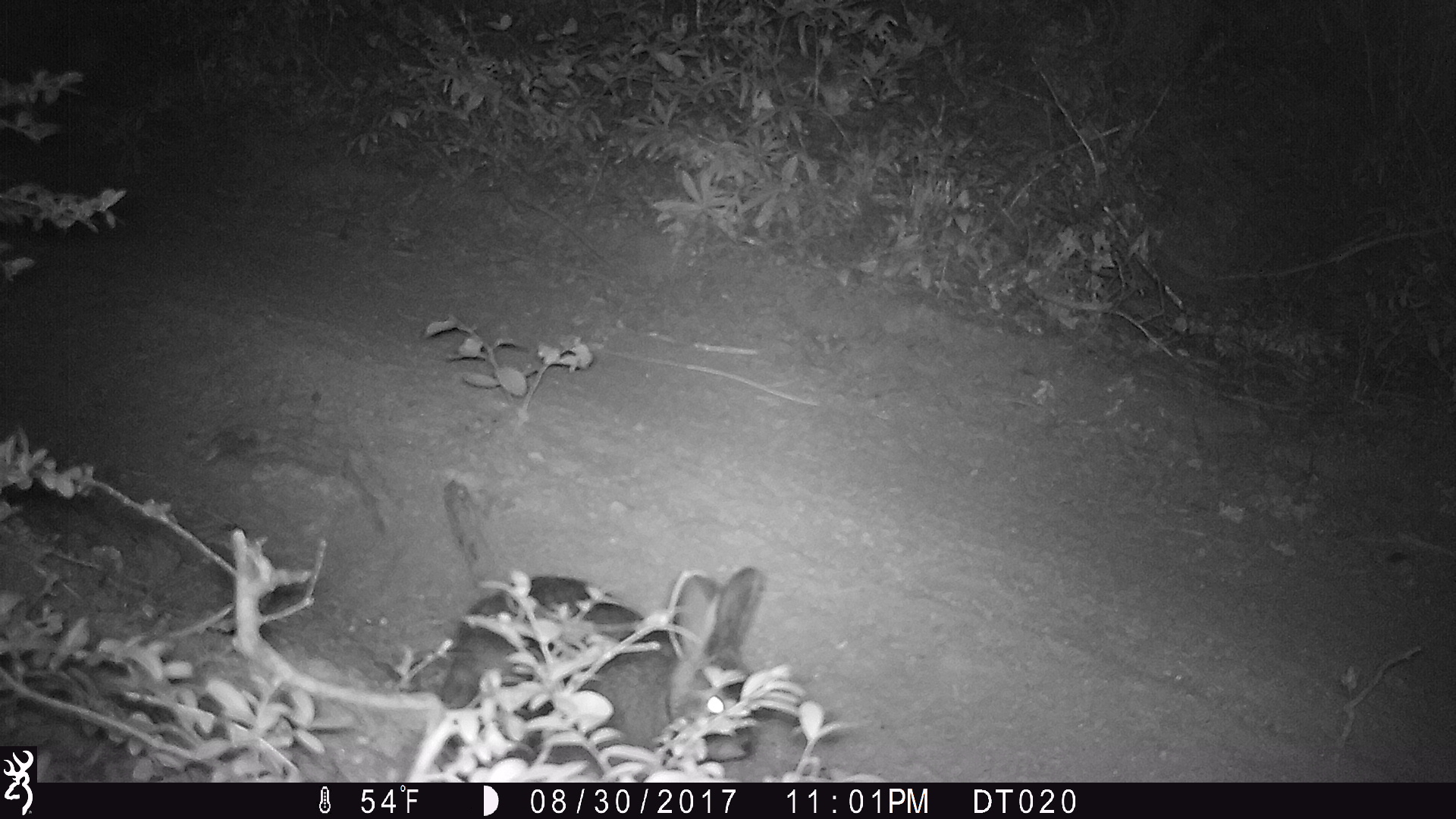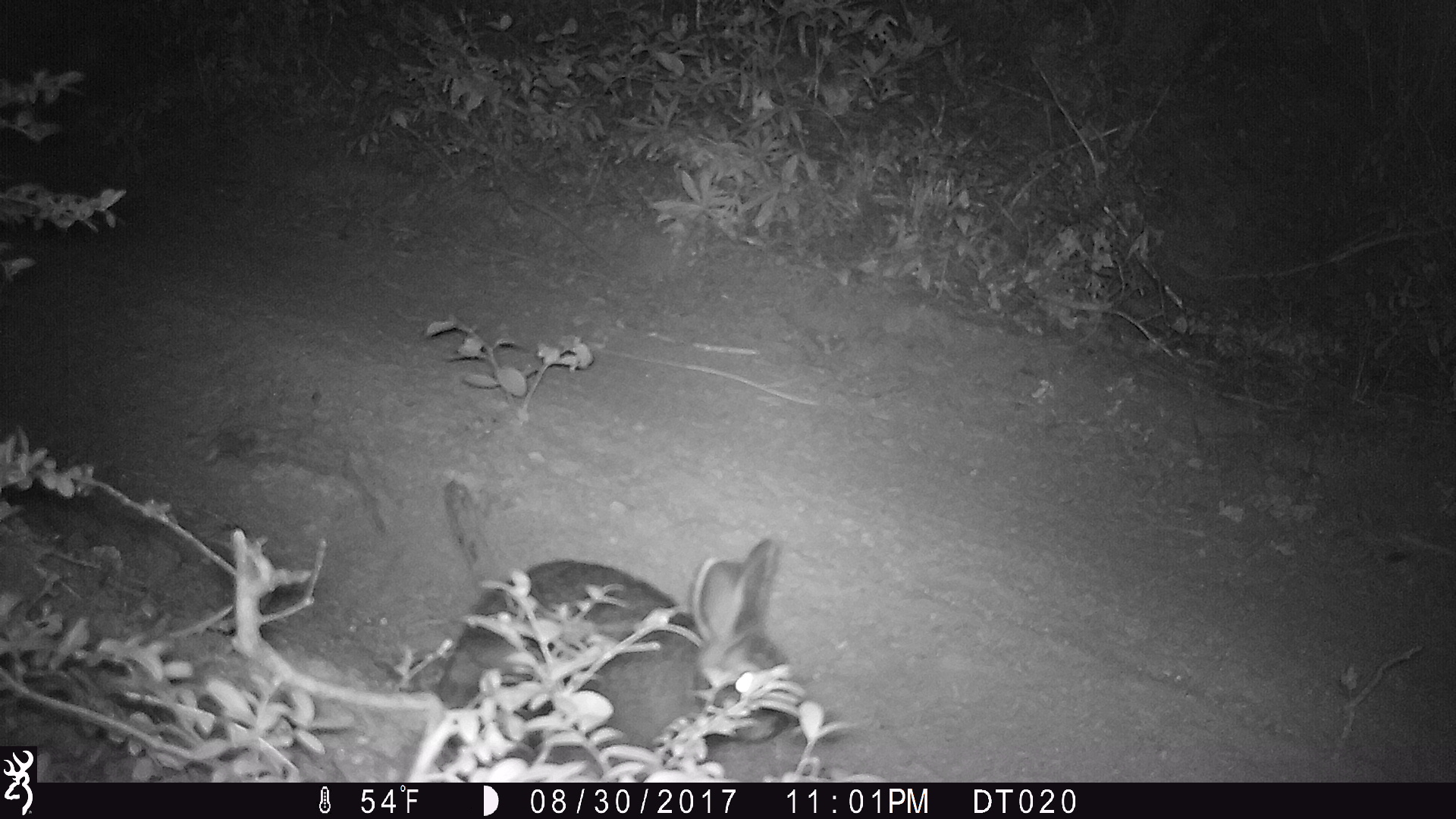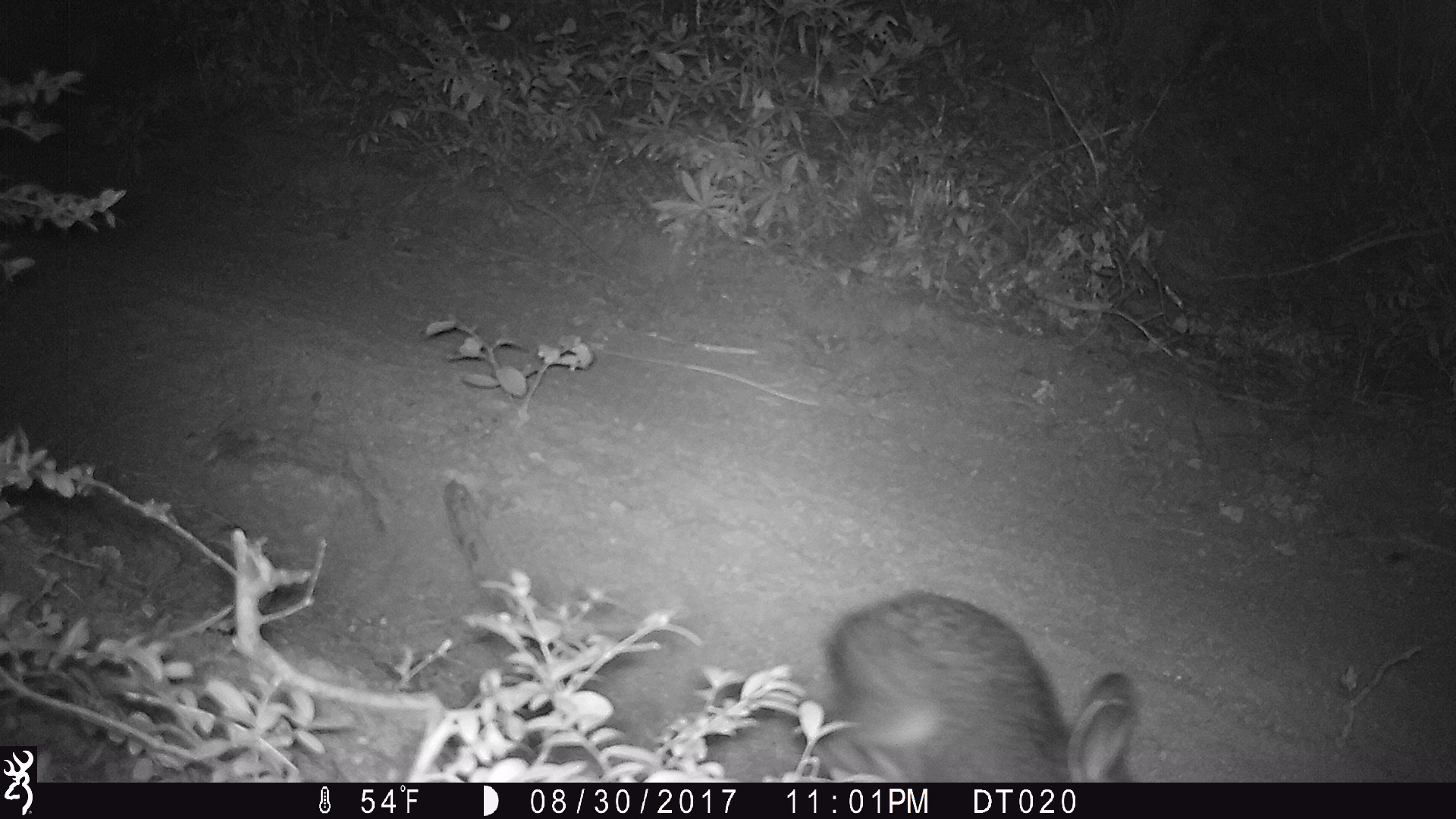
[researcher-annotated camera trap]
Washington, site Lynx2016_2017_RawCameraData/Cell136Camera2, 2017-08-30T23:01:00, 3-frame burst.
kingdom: Animalia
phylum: Chordata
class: Mammalia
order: Lagomorpha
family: Leporidae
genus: Lepus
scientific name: Lepus americanus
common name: snowshoe hare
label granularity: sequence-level